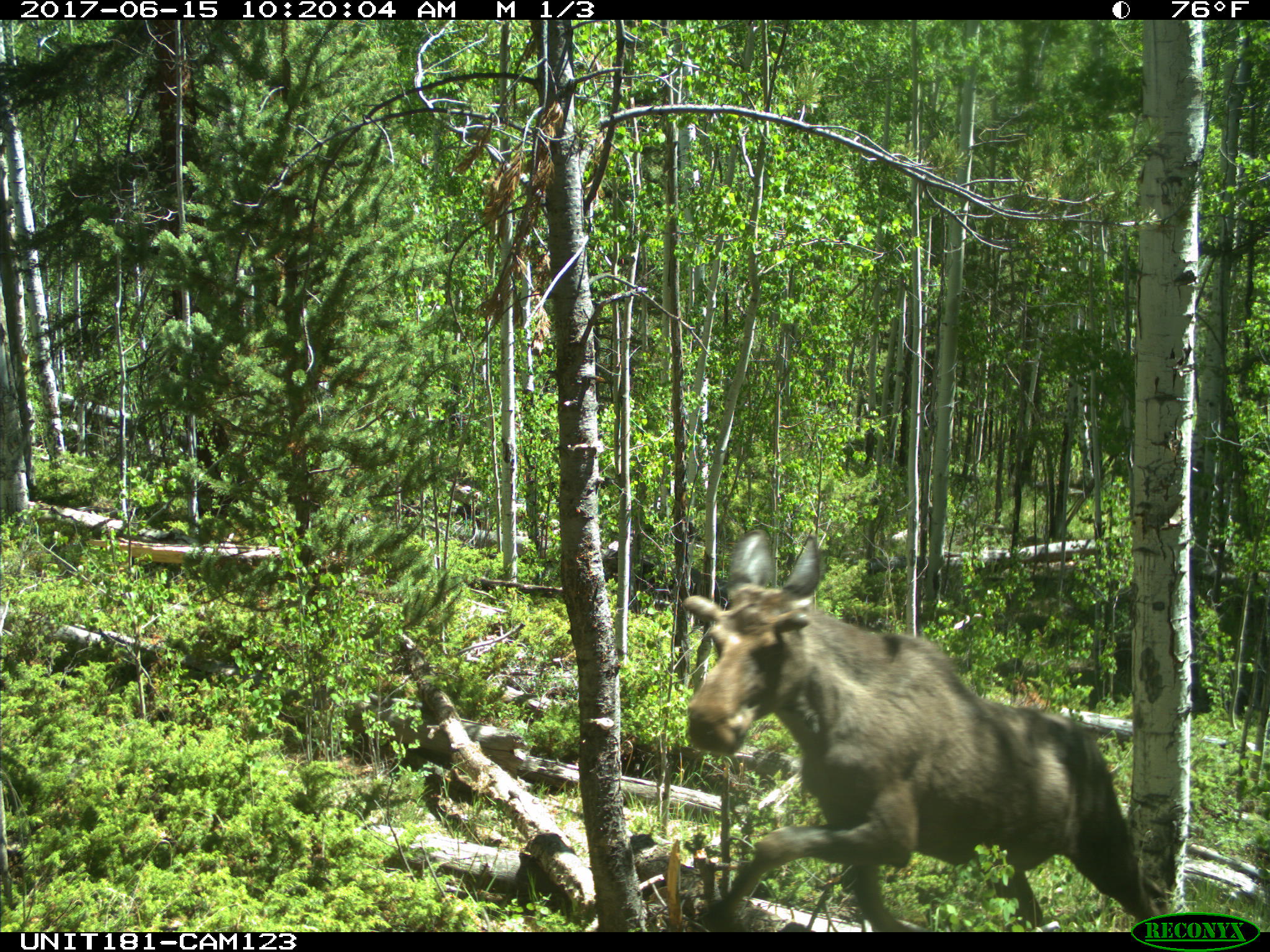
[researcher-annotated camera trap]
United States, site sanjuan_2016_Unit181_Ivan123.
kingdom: Animalia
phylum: Chordata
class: Mammalia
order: Artiodactyla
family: Cervidae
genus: Alces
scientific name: Alces alces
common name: moose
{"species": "Alces alces (moose)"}